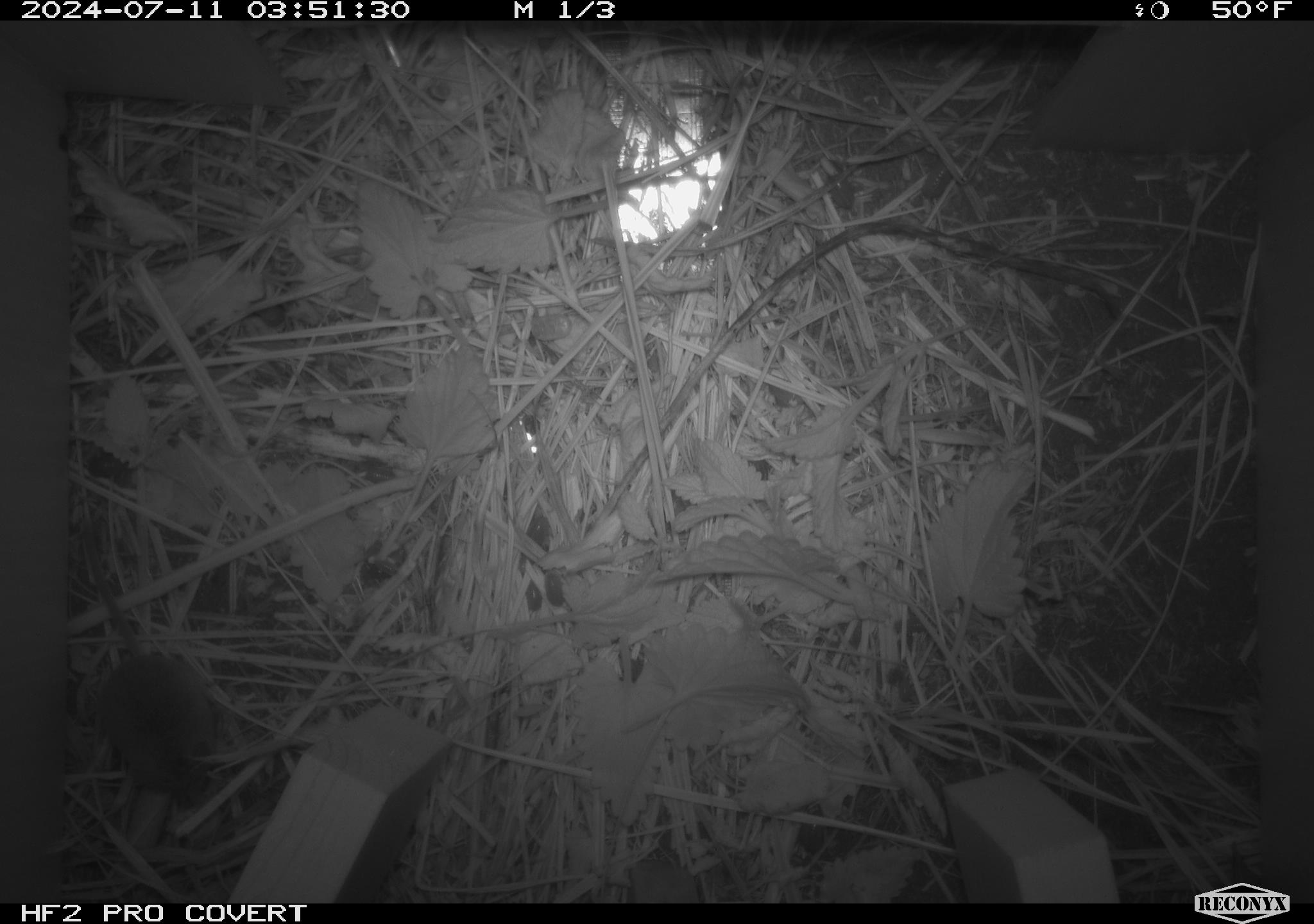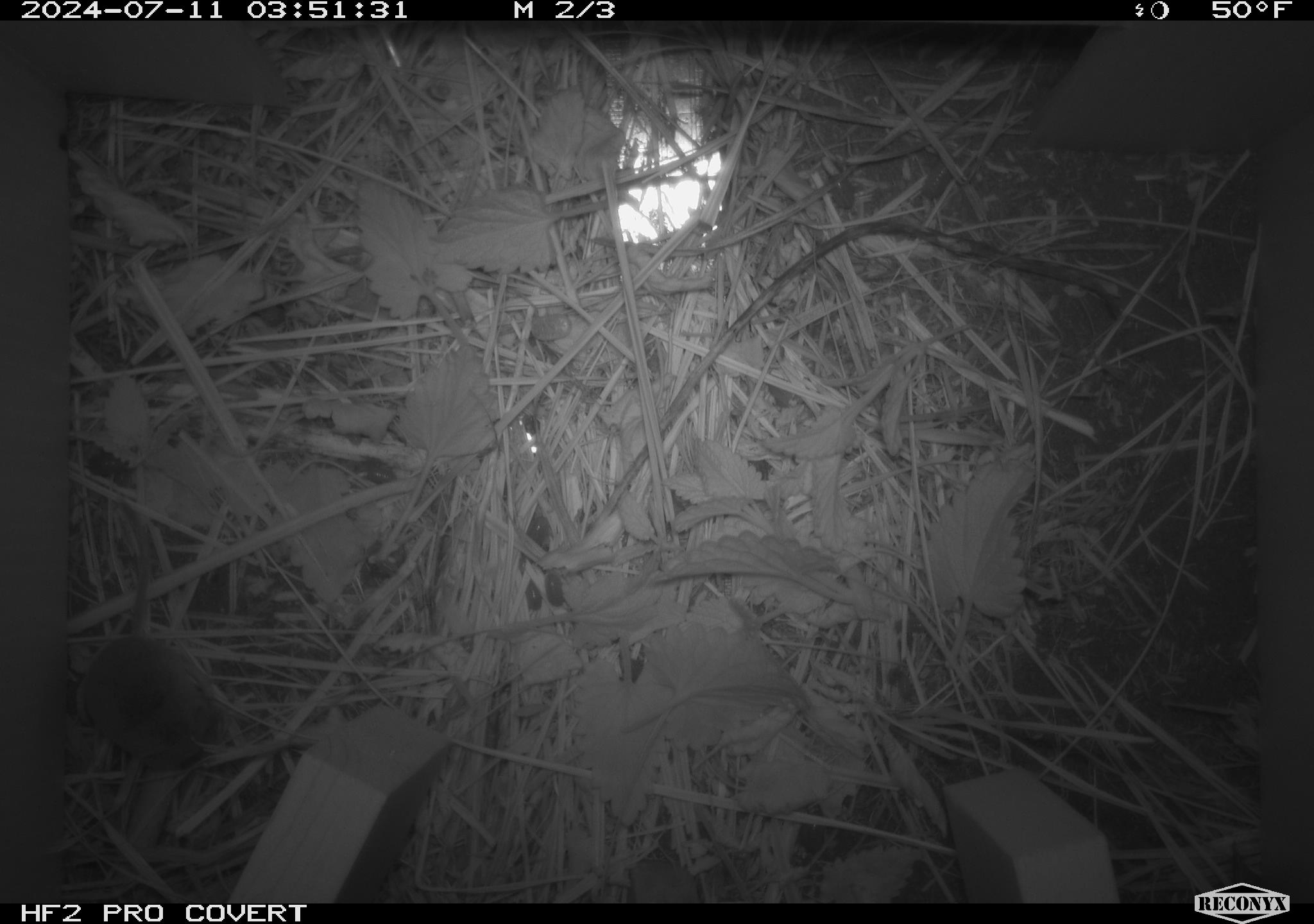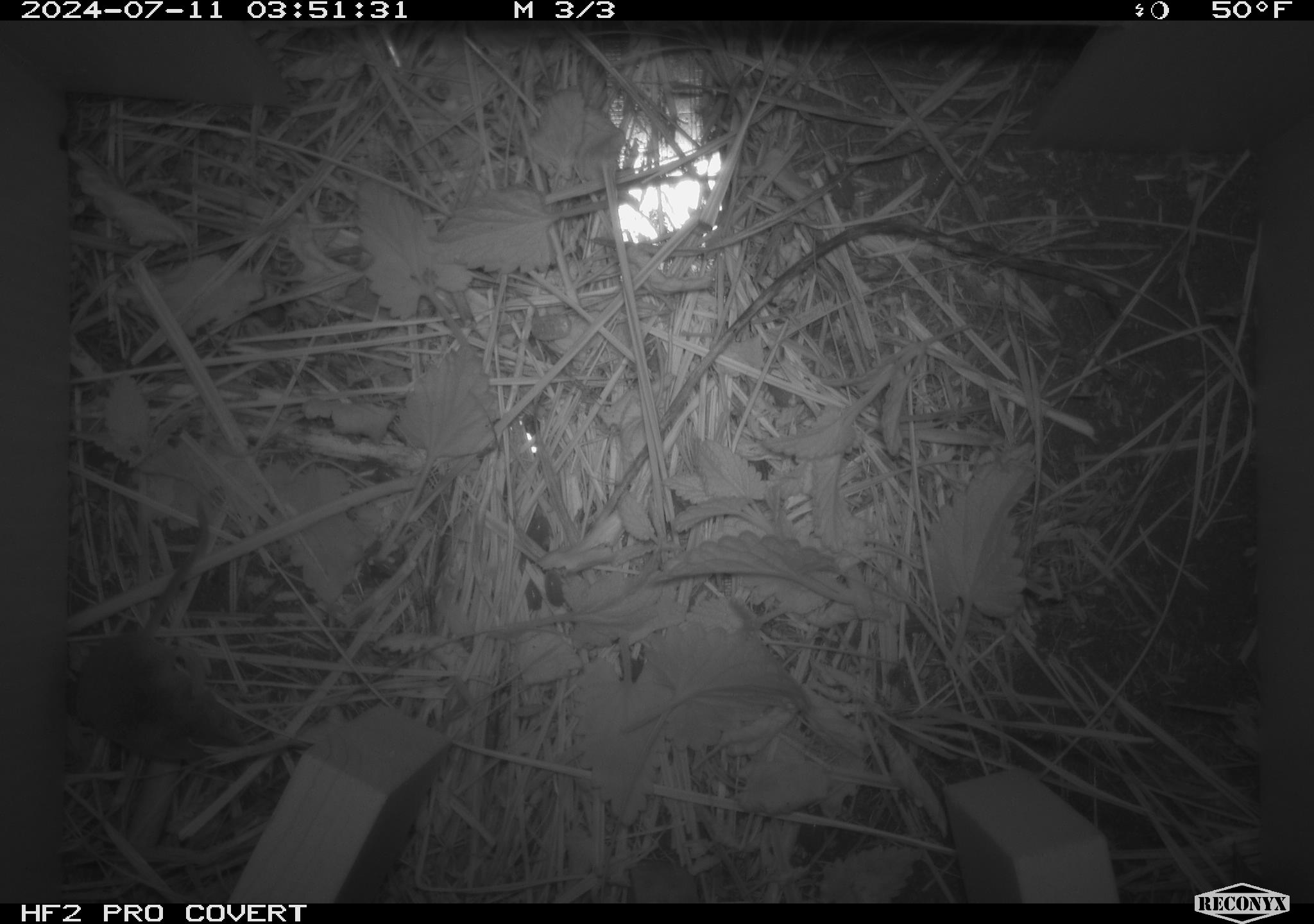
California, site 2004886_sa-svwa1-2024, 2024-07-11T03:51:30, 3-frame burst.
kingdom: Animalia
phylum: Chordata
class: Mammalia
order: Eulipotyphla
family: Soricidae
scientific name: Soricidae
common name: shrews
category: soricidae family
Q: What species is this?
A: Soricidae family (shrews) (Soricidae).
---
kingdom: Animalia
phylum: Arthropoda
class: Malacostraca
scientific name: Malacostraca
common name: amphipods, crabs, isopods, krill, lobsters and shrimps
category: malacostracan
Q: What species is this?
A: Malacostracan (amphipods, crabs, isopods, krill, lobsters and shrimps) (Malacostraca).